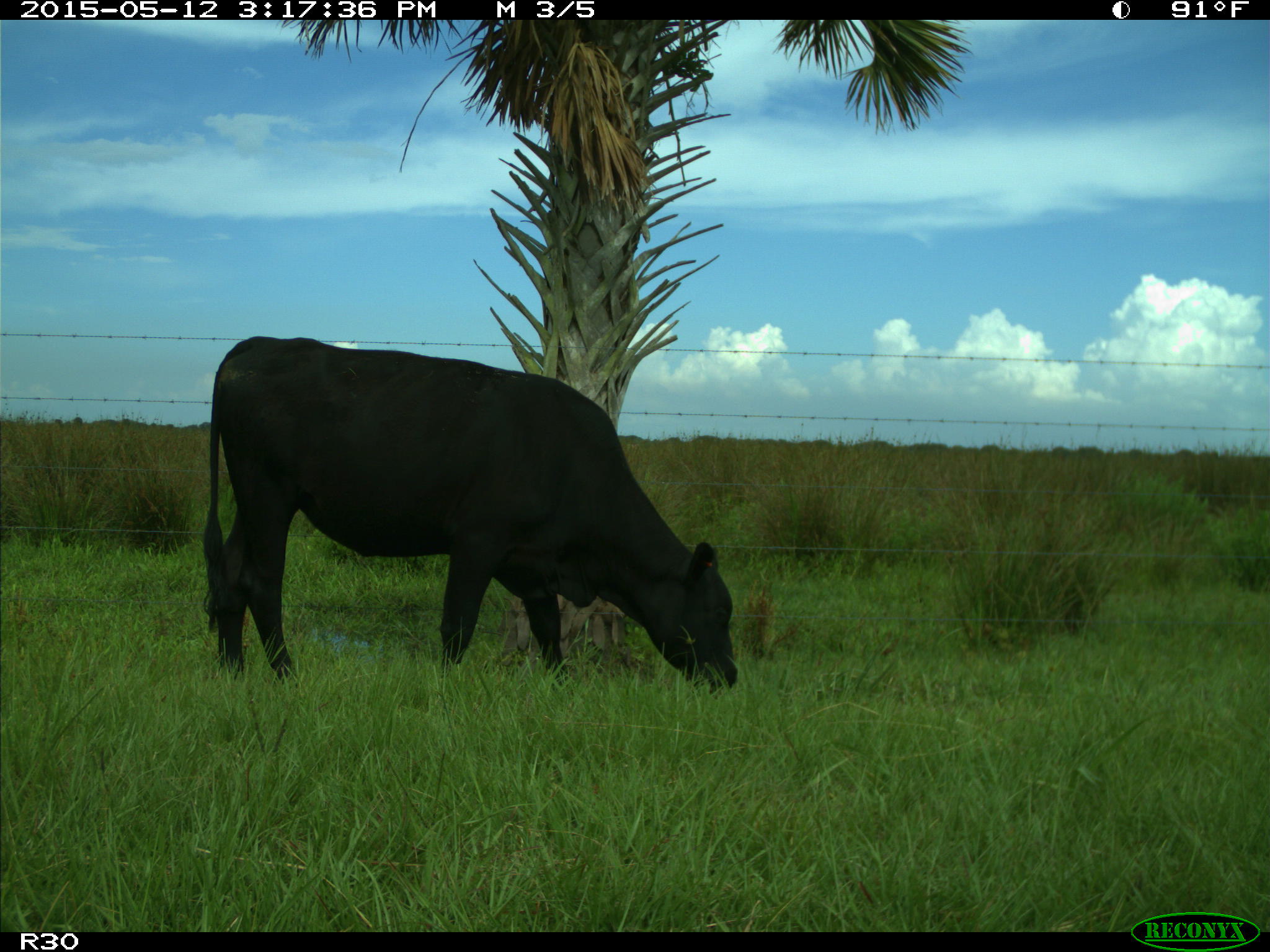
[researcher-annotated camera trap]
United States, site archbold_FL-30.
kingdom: Animalia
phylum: Chordata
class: Mammalia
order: Artiodactyla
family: Bovidae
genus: Bos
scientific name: Bos taurus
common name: domestic cow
Bos taurus (domestic cow).